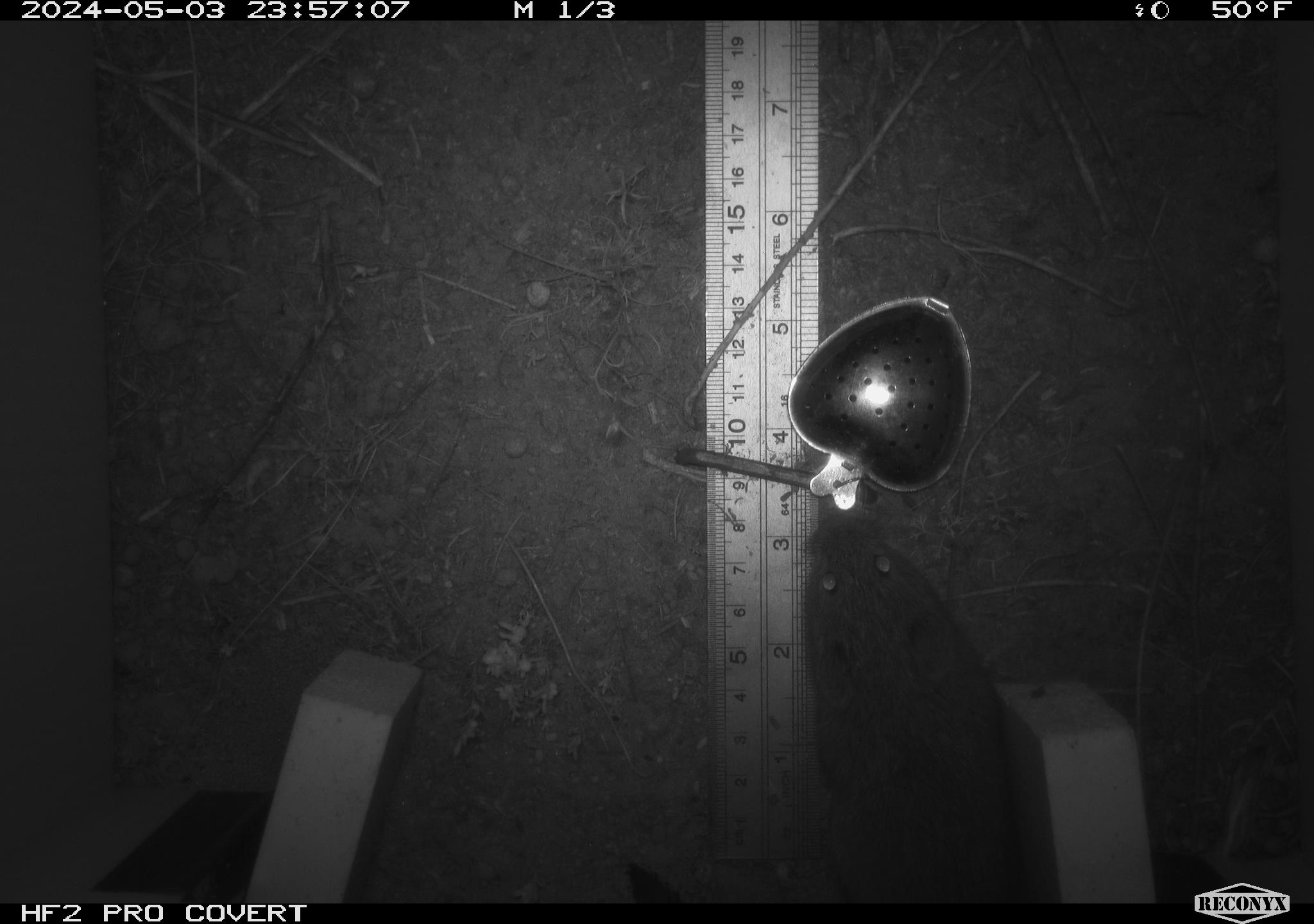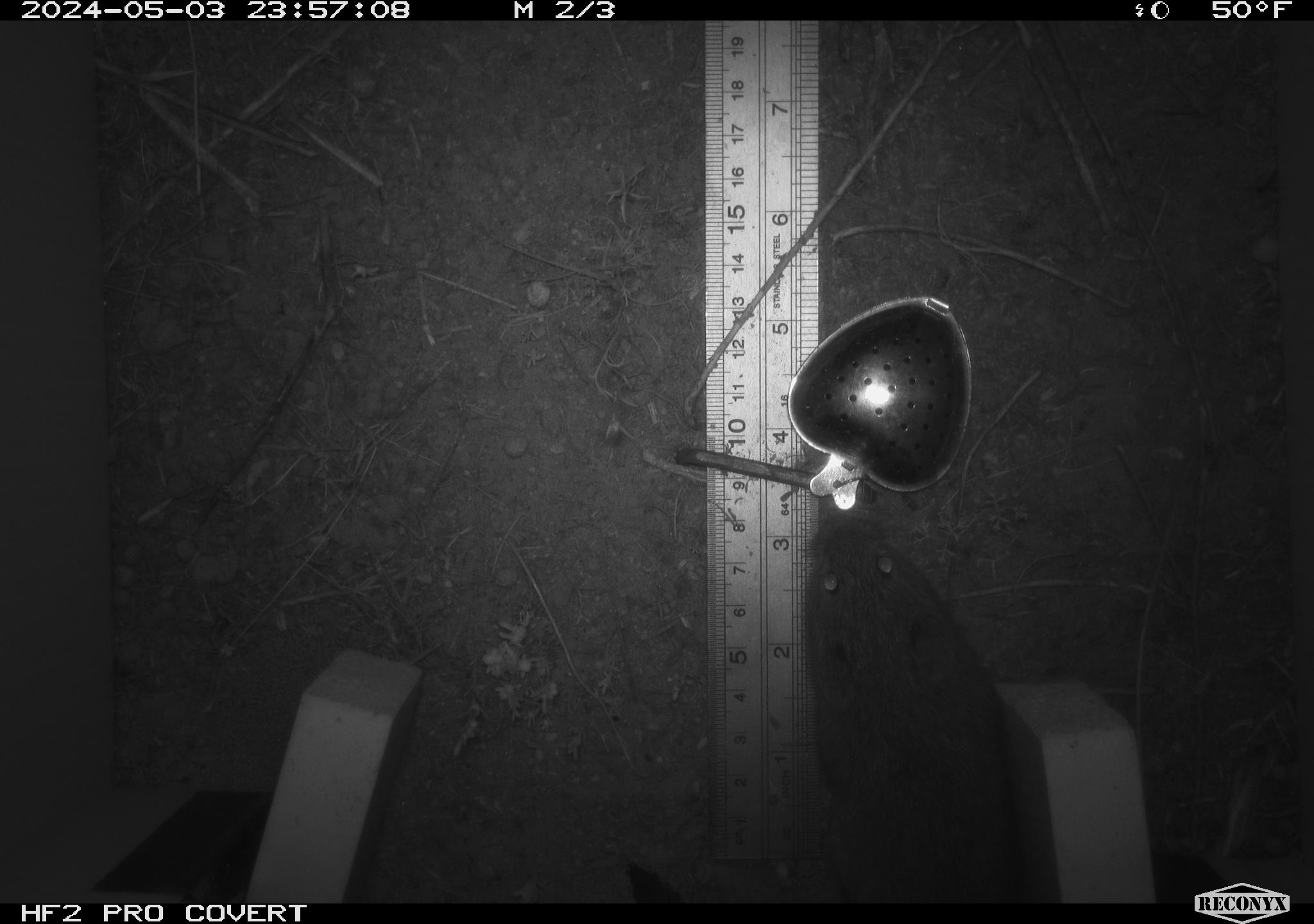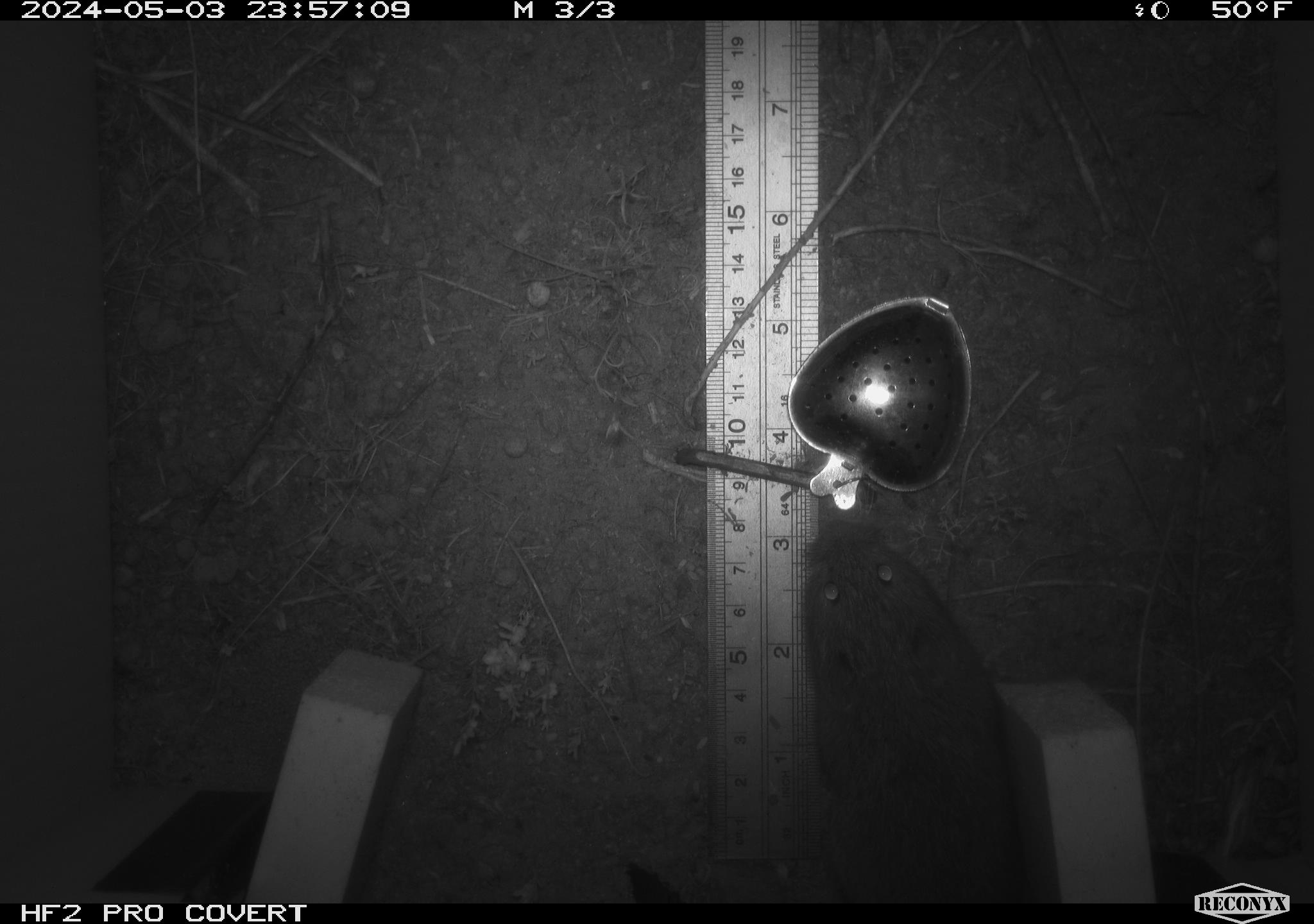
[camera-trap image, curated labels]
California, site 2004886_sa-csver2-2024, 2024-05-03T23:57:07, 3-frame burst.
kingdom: Animalia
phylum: Chordata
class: Mammalia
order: Rodentia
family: Cricetidae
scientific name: Arvicolinae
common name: voles, lemmings, and muskrats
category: arvicolinae subfamily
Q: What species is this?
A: Arvicolinae subfamily (voles, lemmings, and muskrats) (Arvicolinae).